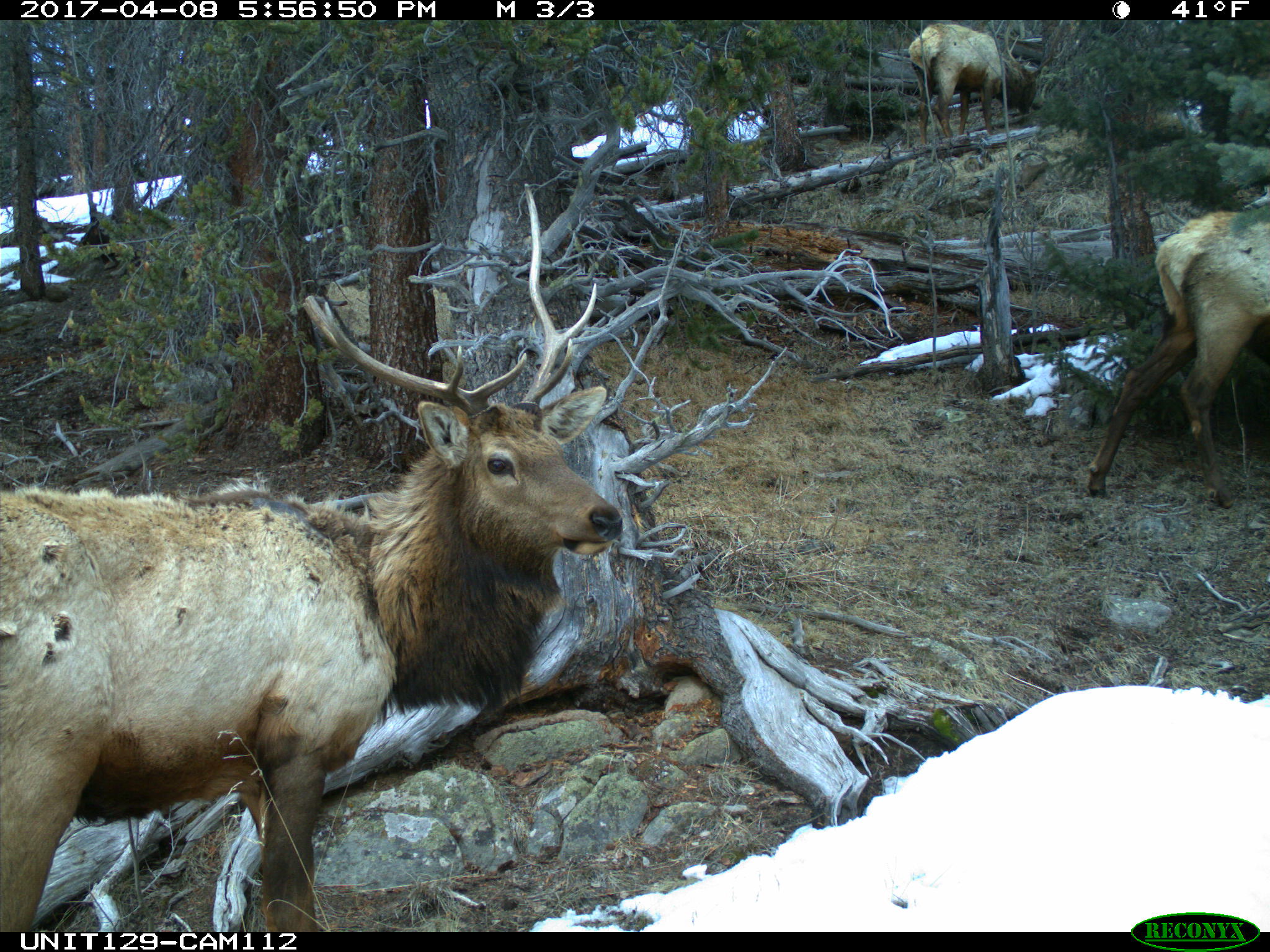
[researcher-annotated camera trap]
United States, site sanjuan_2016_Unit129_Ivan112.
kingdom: Animalia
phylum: Chordata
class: Mammalia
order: Artiodactyla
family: Cervidae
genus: Cervus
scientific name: Cervus elaphus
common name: red deer